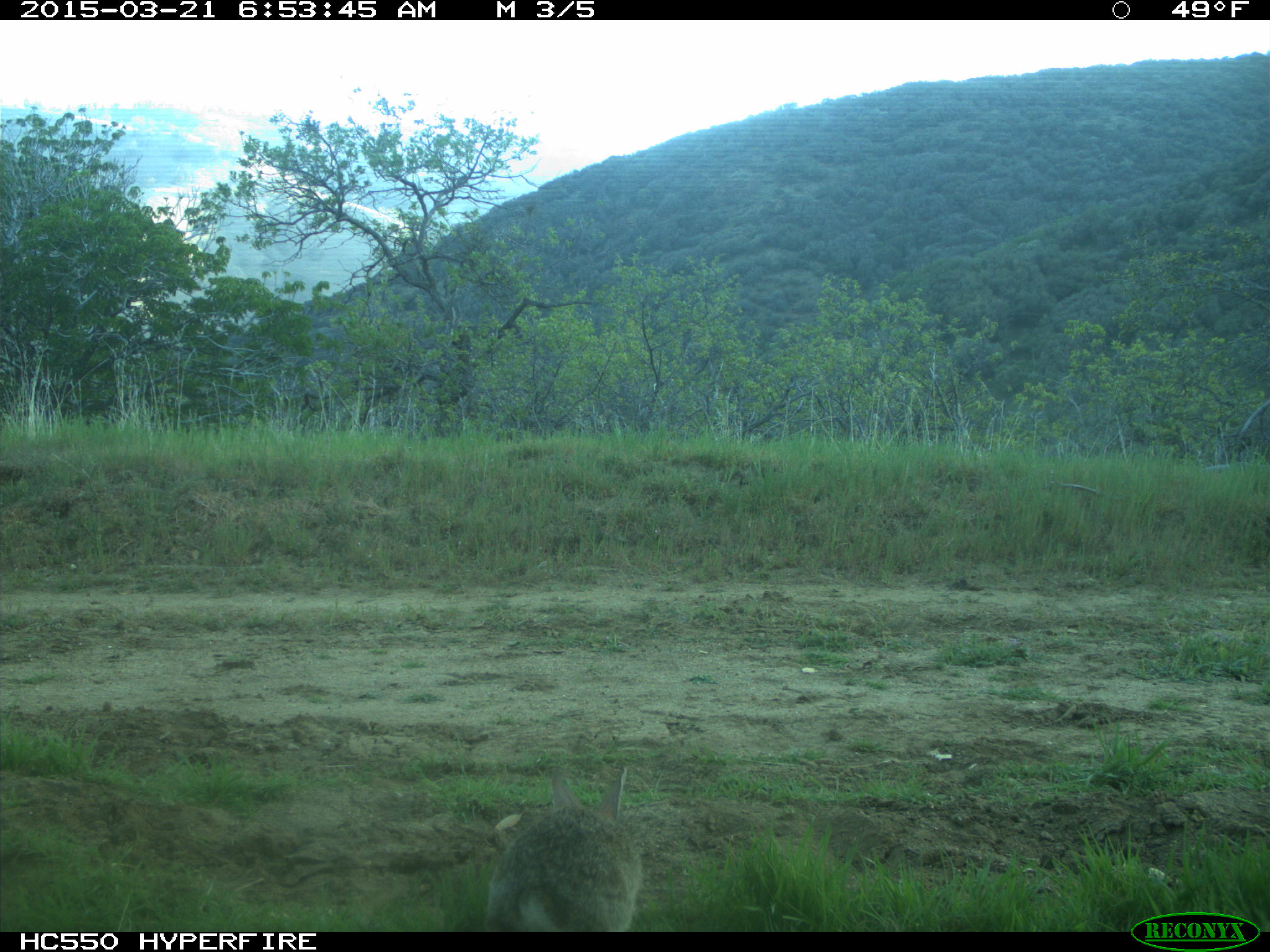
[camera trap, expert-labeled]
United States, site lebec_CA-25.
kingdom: Animalia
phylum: Chordata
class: Mammalia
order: Lagomorpha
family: Leporidae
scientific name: Leporidae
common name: rabbits and hares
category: unidentified rabbit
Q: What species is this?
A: Unidentified rabbit (rabbits and hares) (Leporidae).